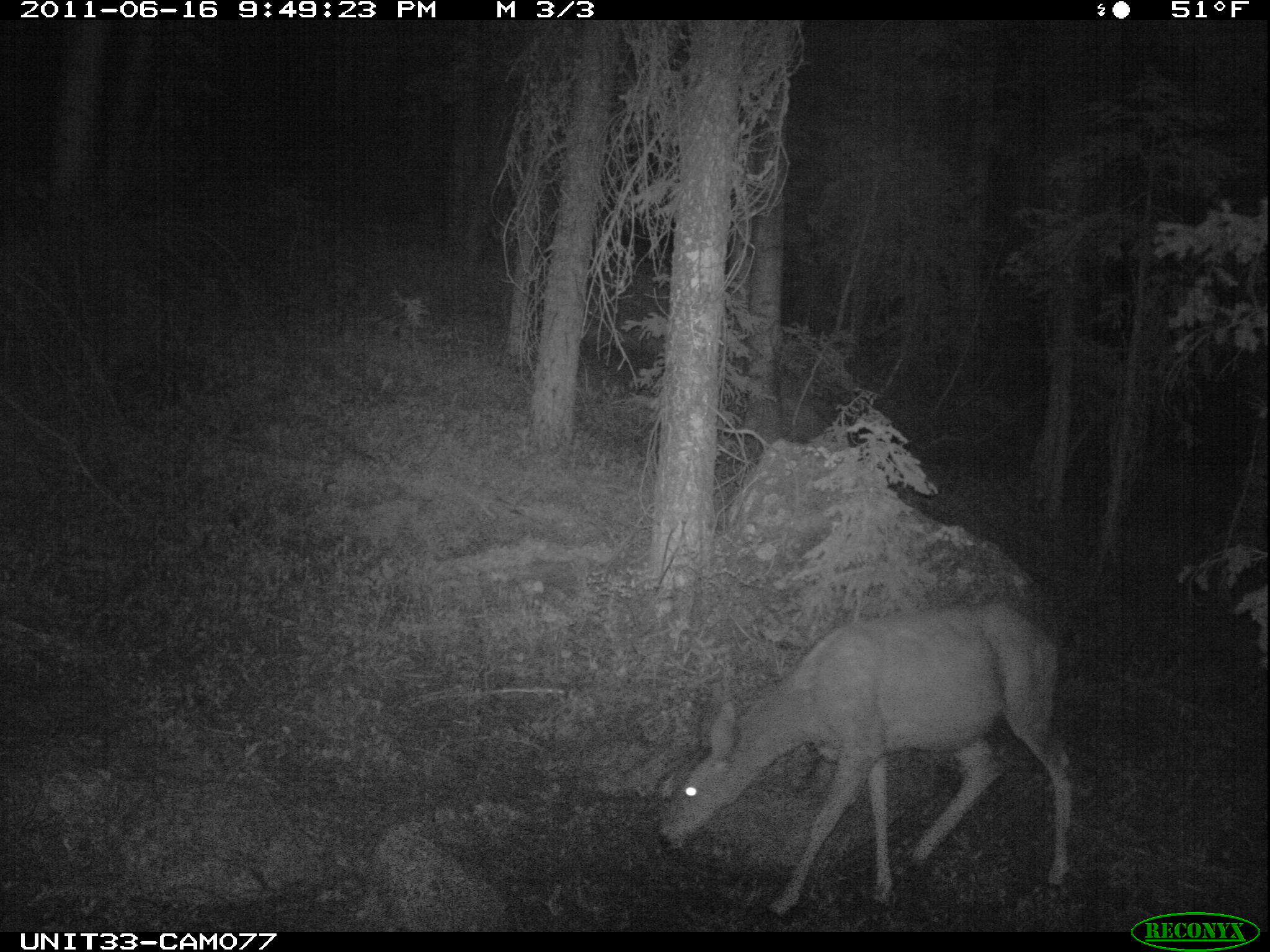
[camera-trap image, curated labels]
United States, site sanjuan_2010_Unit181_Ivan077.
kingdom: Animalia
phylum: Chordata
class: Mammalia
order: Artiodactyla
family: Cervidae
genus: Odocoileus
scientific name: Odocoileus hemionus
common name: mule deer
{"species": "Odocoileus hemionus (mule deer)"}